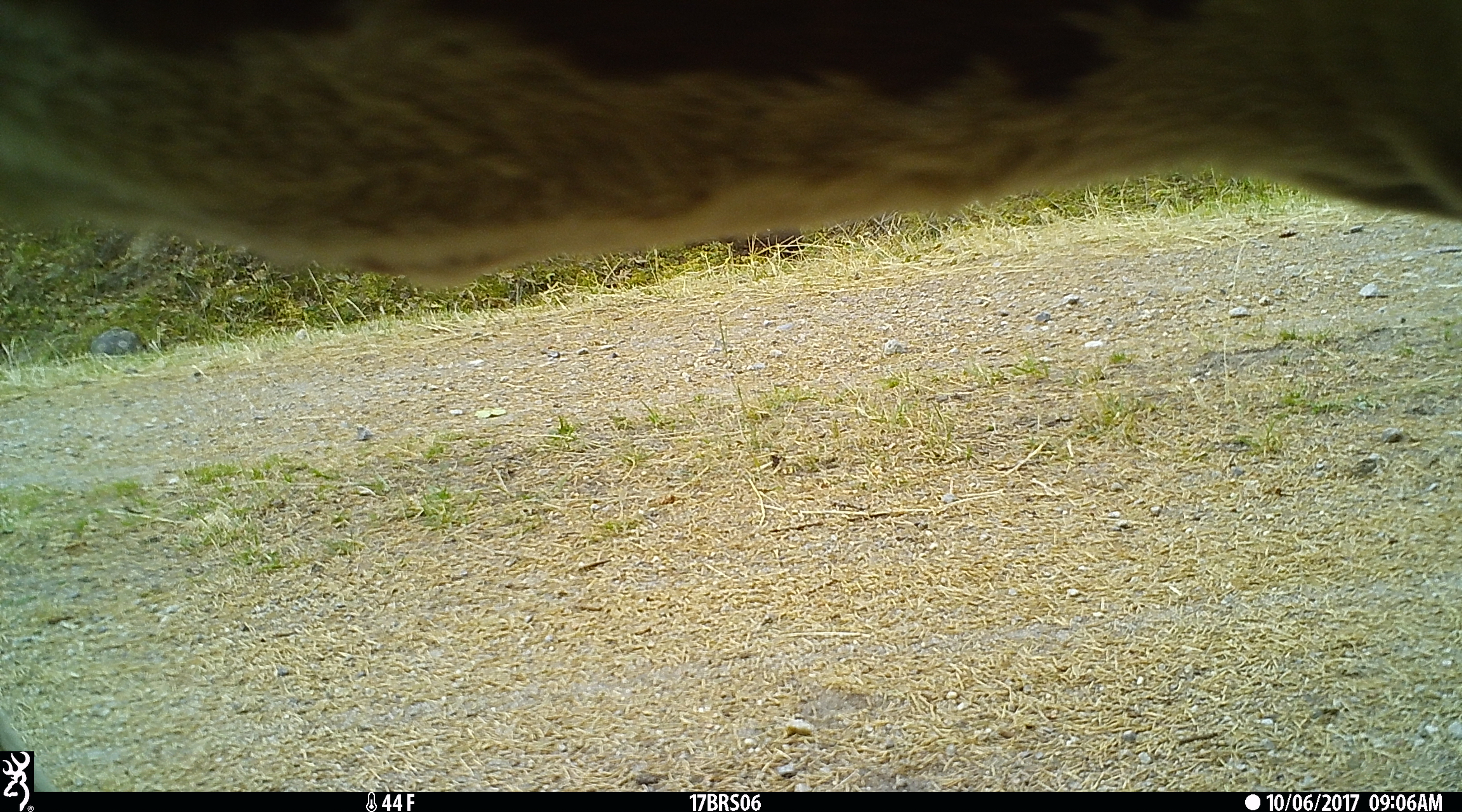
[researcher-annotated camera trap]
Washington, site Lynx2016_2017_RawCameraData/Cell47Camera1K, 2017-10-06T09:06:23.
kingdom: Animalia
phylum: Chordata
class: Mammalia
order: Artiodactyla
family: Bovidae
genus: Bos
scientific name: Bos taurus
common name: domestic cattle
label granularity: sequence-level